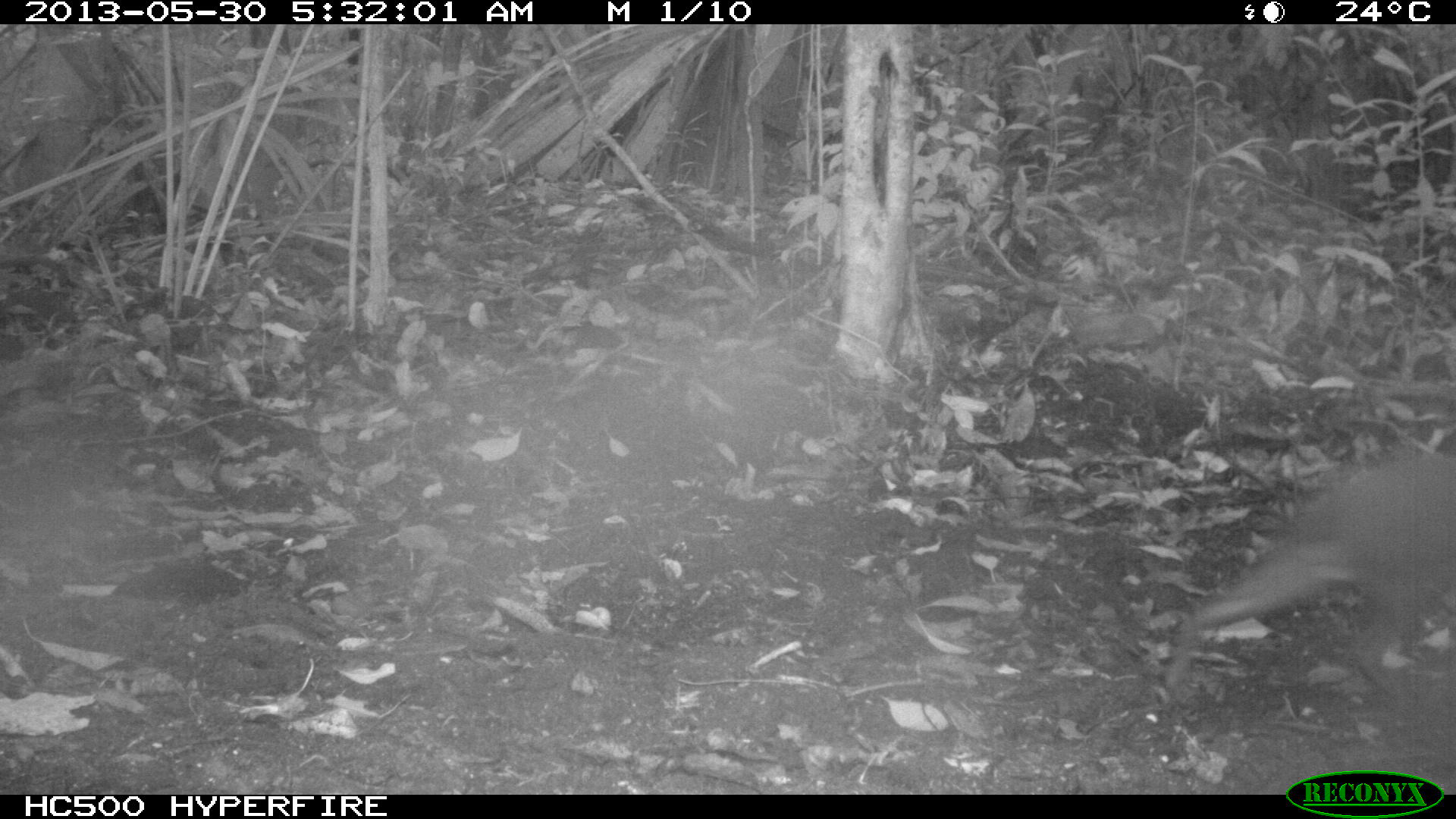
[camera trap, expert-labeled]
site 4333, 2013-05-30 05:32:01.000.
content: unidentified animal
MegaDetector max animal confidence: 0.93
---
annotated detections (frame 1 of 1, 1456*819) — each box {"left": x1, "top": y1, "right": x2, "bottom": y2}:
unknown: {"left": 1159, "top": 447, "right": 1456, "bottom": 713}